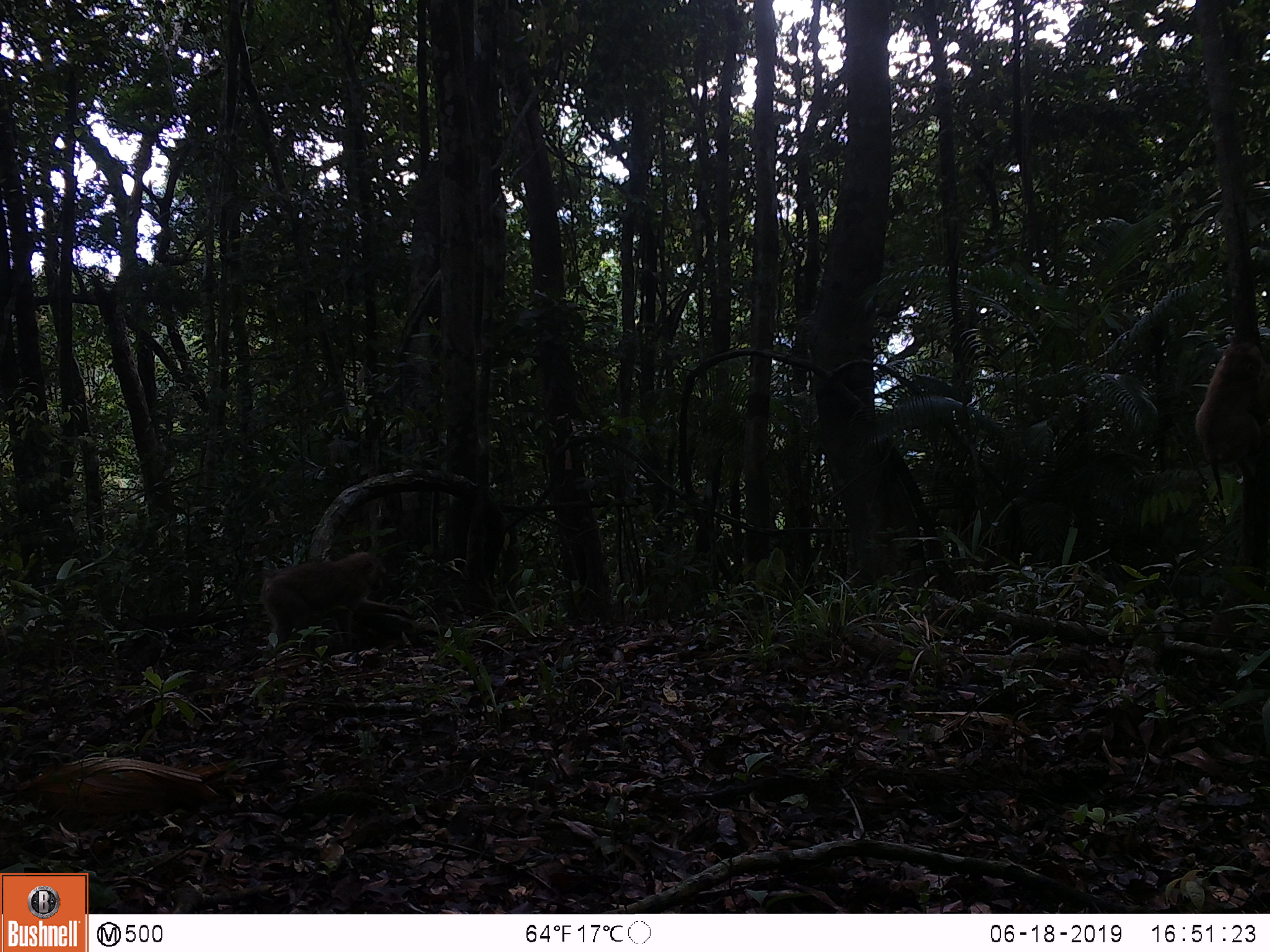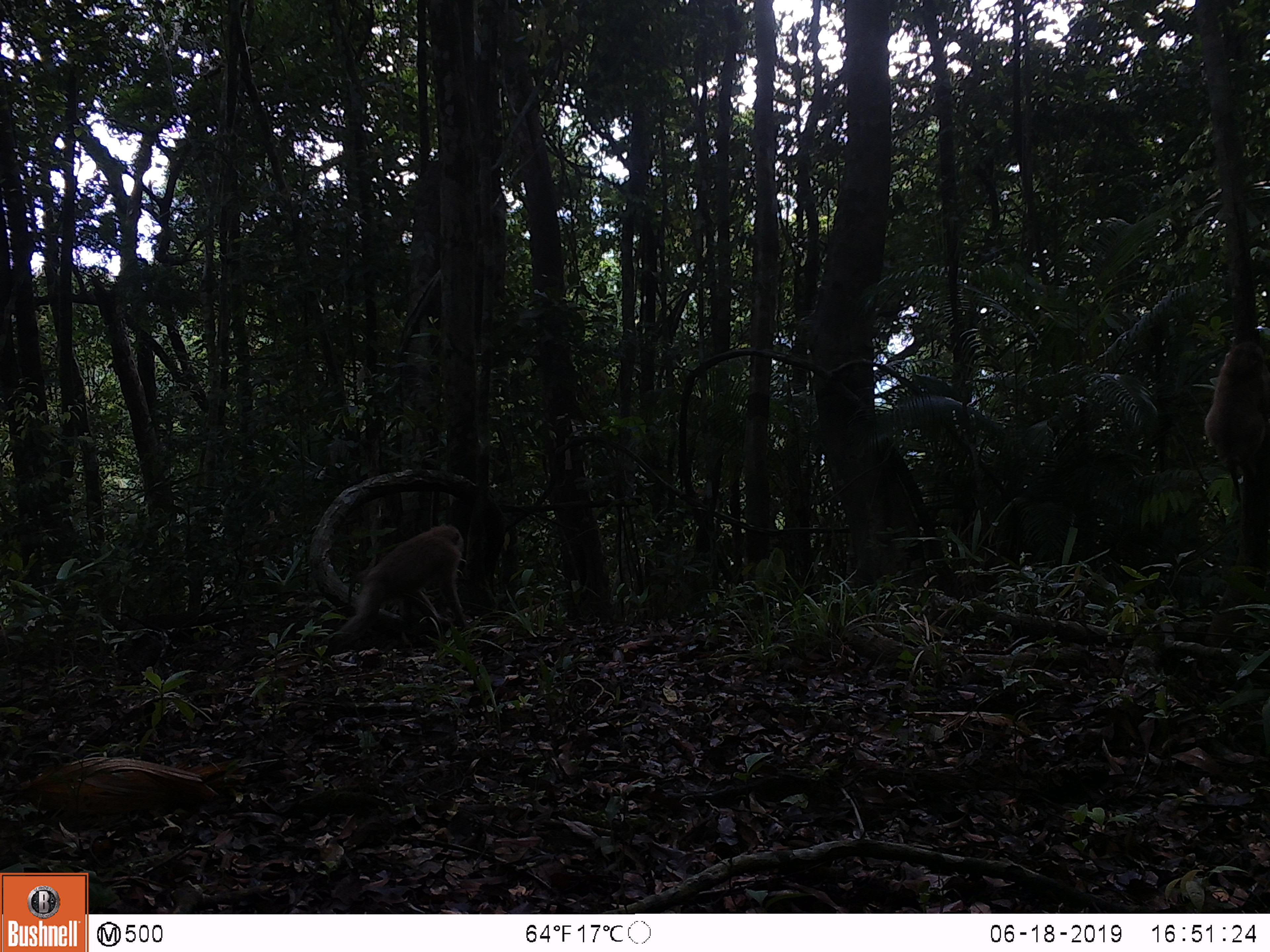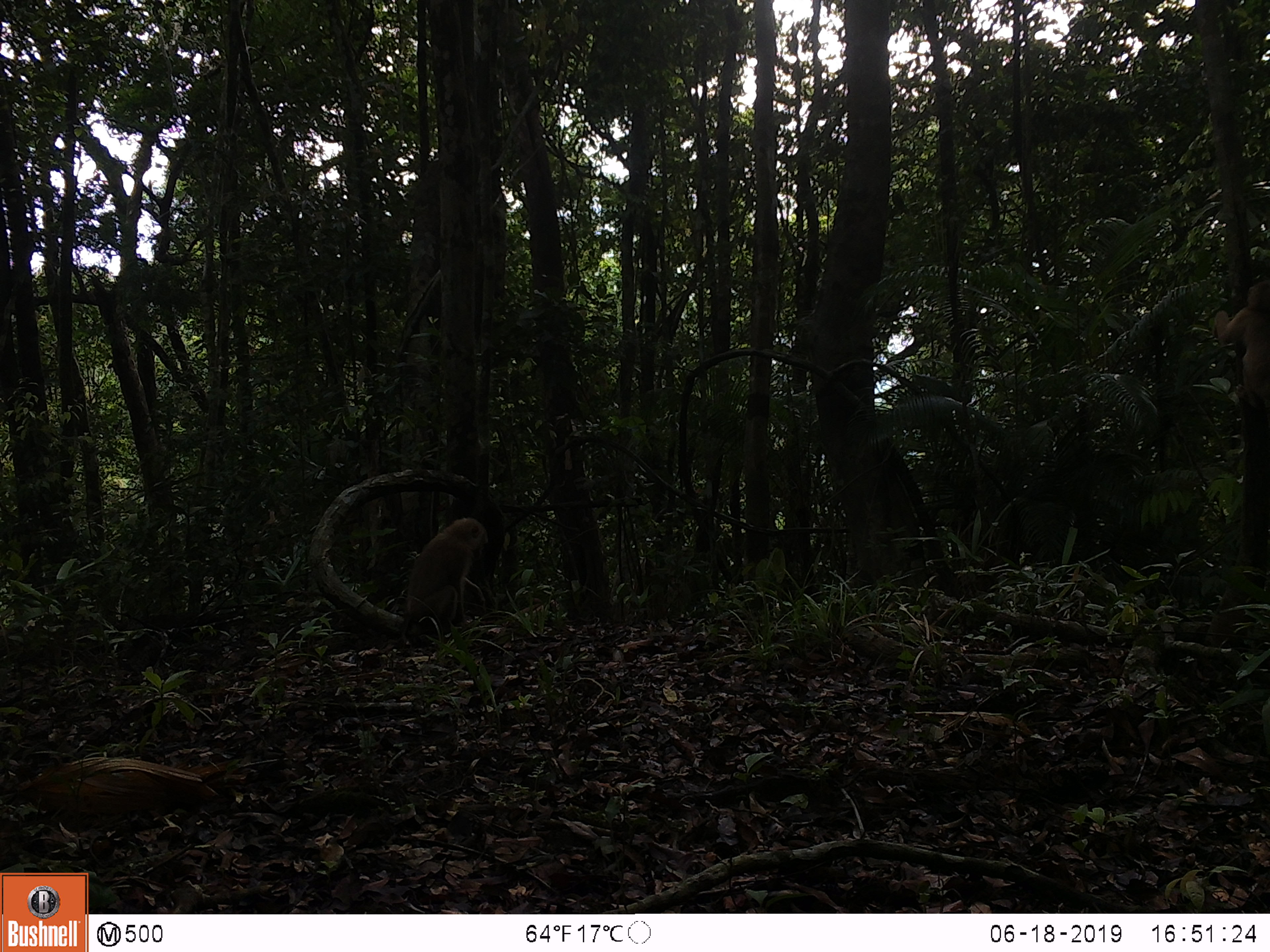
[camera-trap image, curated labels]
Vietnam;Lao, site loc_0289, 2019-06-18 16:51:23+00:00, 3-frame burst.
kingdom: Animalia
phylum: Chordata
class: Mammalia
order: Primates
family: Cercopithecidae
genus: Macaca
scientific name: Macaca nemestrina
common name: pig-tailed macaque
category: pig tailed macaque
Pig tailed macaque (pig-tailed macaque) (Macaca nemestrina). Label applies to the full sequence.